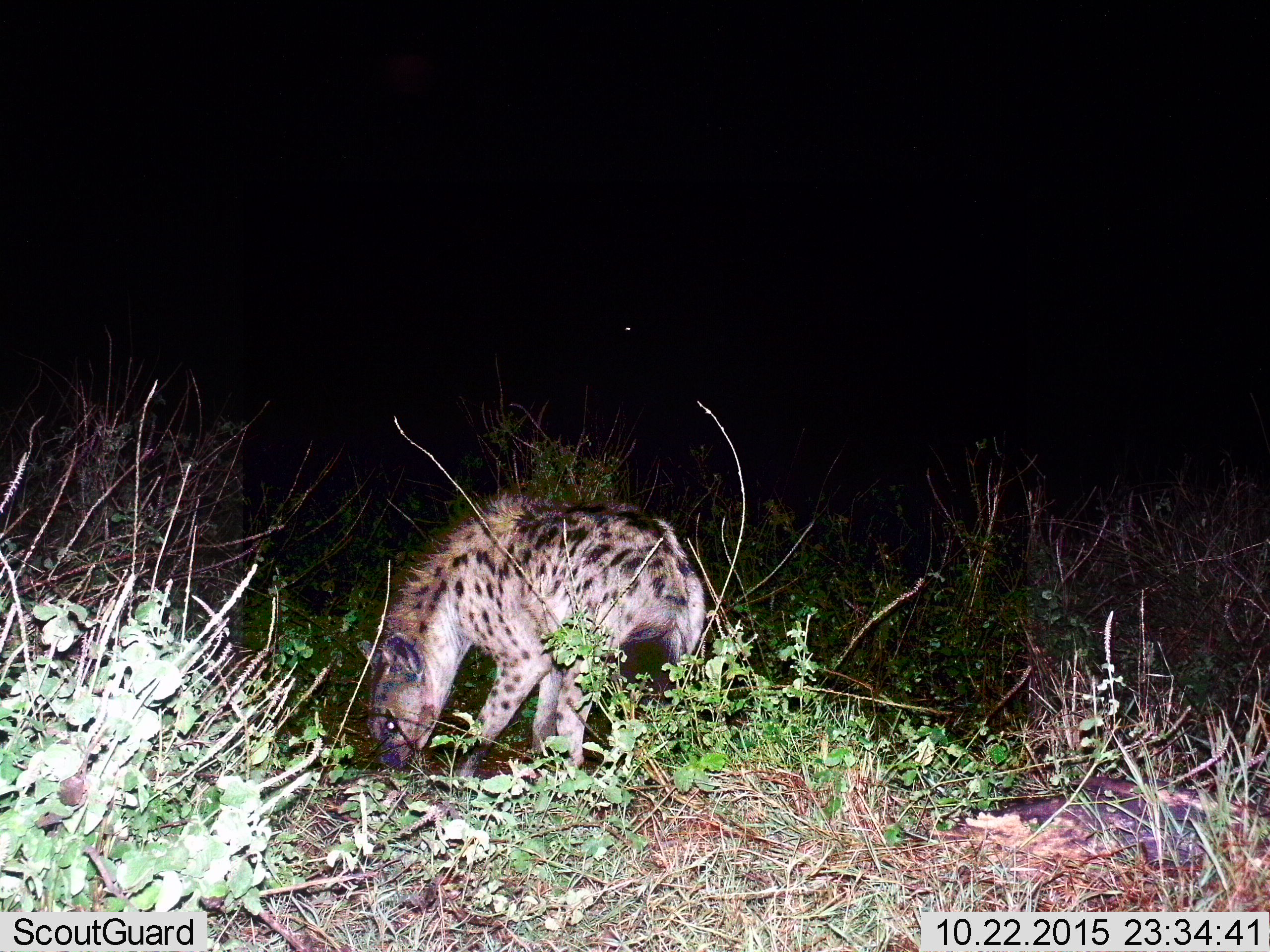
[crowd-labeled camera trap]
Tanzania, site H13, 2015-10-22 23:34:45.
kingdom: Animalia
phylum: Chordata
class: Mammalia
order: Carnivora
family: Hyaenidae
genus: Crocuta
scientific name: Crocuta crocuta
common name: spotted hyena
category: hyenaspotted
Hyenaspotted (spotted hyena) (Crocuta crocuta), count 1. Behavior (volunteer vote fractions): standing 50%, resting 0%, moving 30%, interacting 0%. Young present (vote fraction): 0%. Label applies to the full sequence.